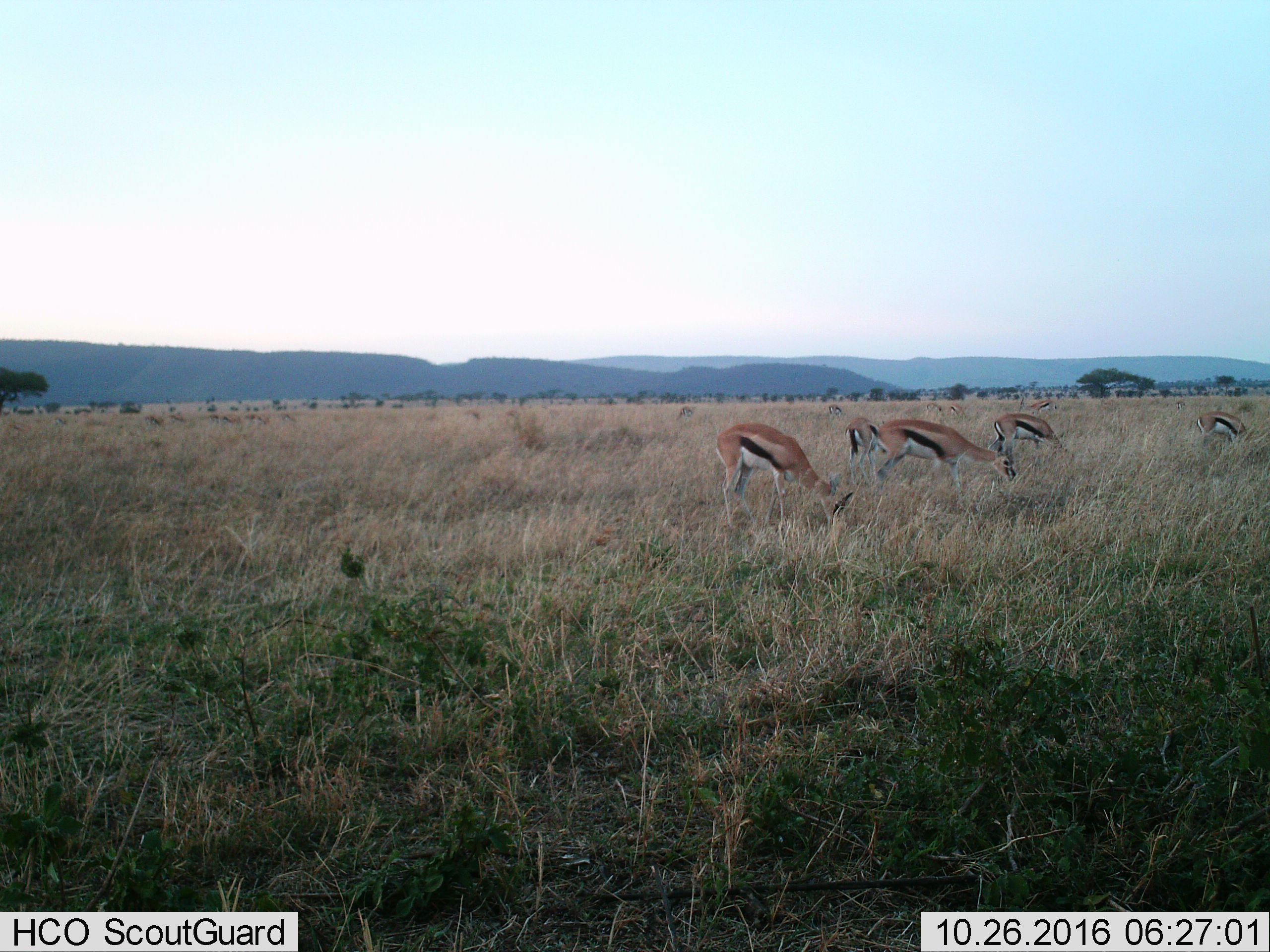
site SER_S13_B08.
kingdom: Animalia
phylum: Chordata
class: Mammalia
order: Artiodactyla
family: Bovidae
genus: Eudorcas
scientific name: Eudorcas thomsonii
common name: thomson's gazelle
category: gazellethomsons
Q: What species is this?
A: Gazellethomsons (thomson's gazelle) (Eudorcas thomsonii).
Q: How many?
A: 9.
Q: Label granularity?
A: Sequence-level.